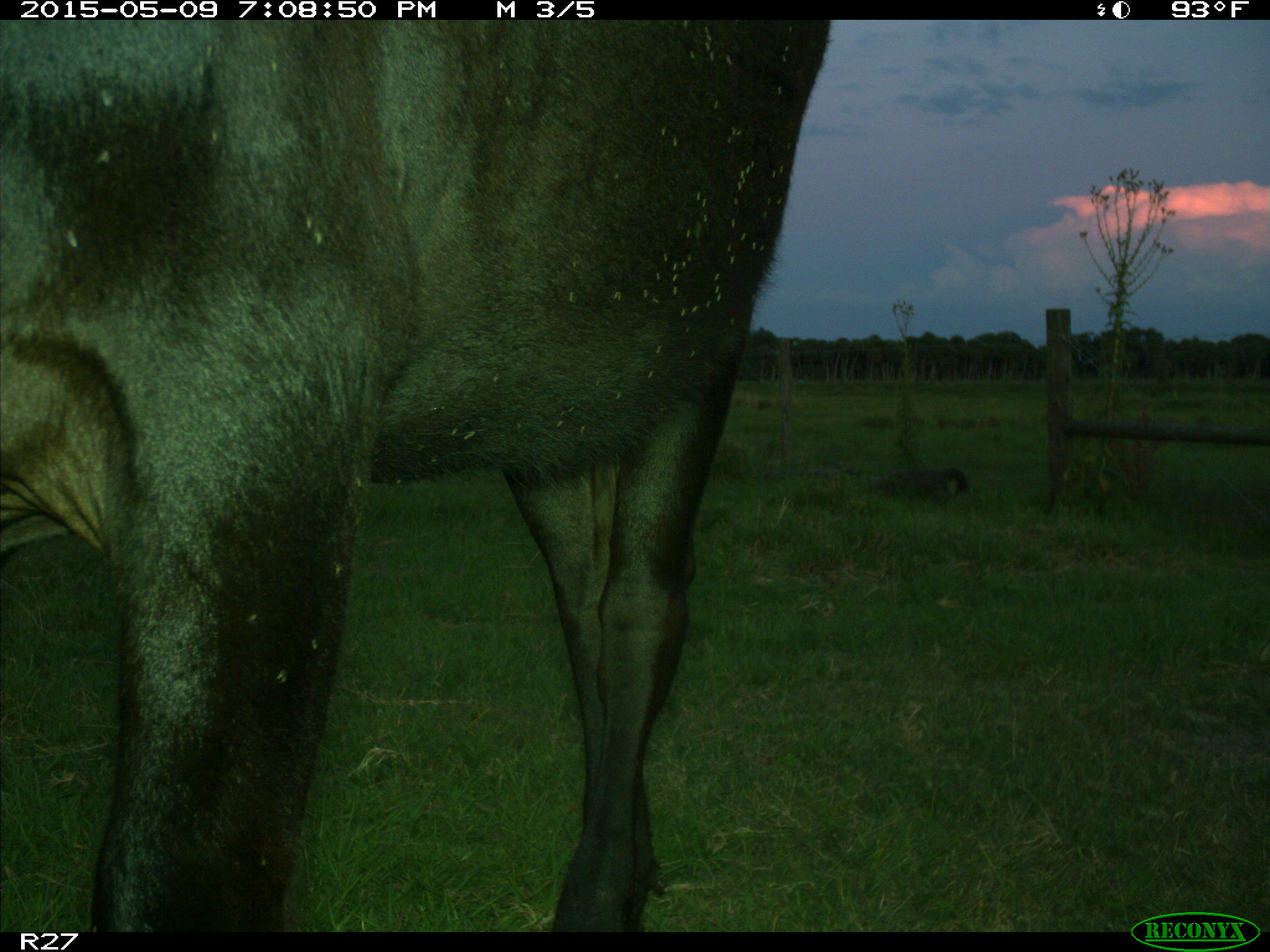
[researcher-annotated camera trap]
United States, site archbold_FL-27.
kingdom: Animalia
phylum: Chordata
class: Mammalia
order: Artiodactyla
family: Bovidae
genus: Bos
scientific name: Bos taurus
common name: domestic cow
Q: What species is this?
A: Bos taurus (domestic cow).